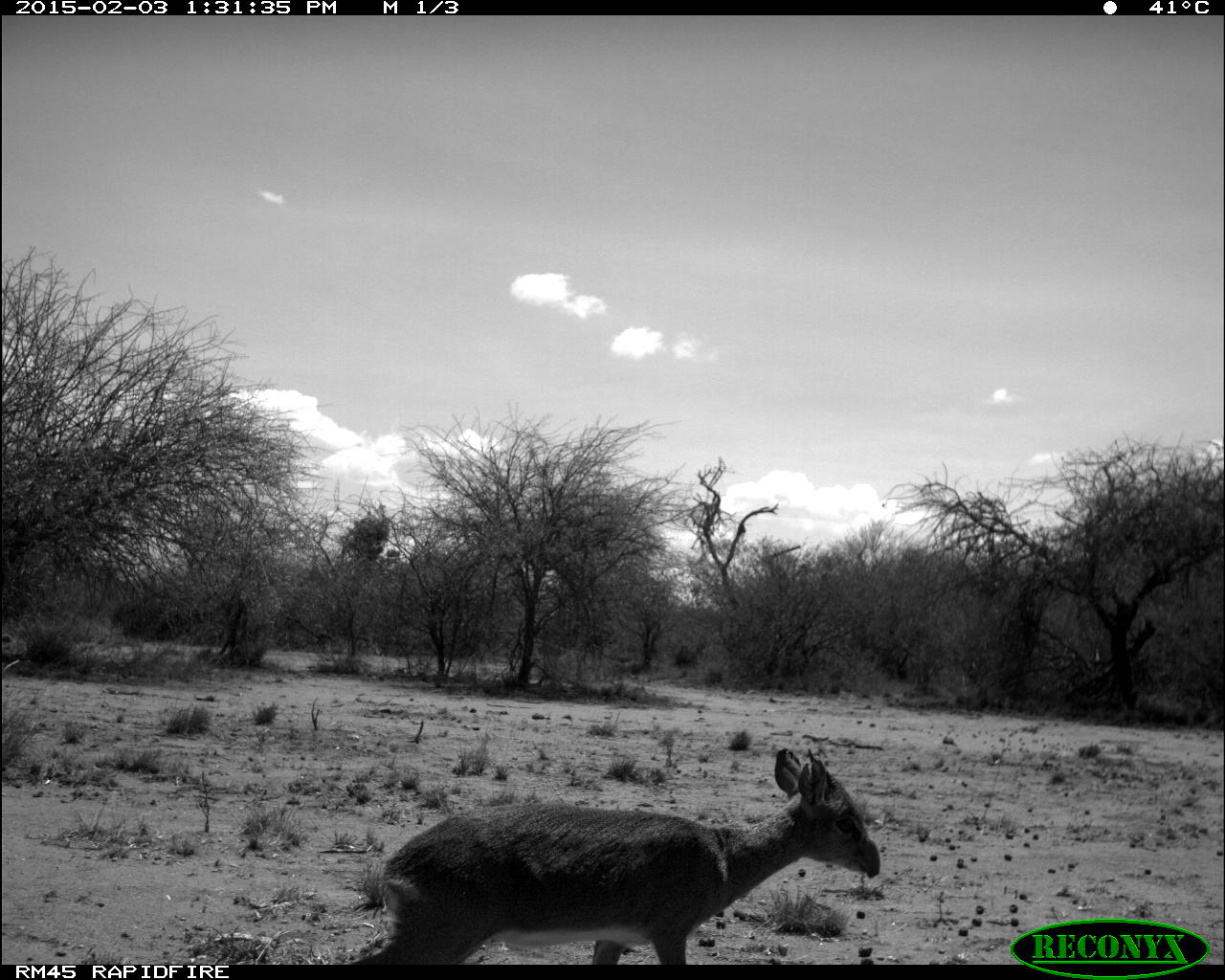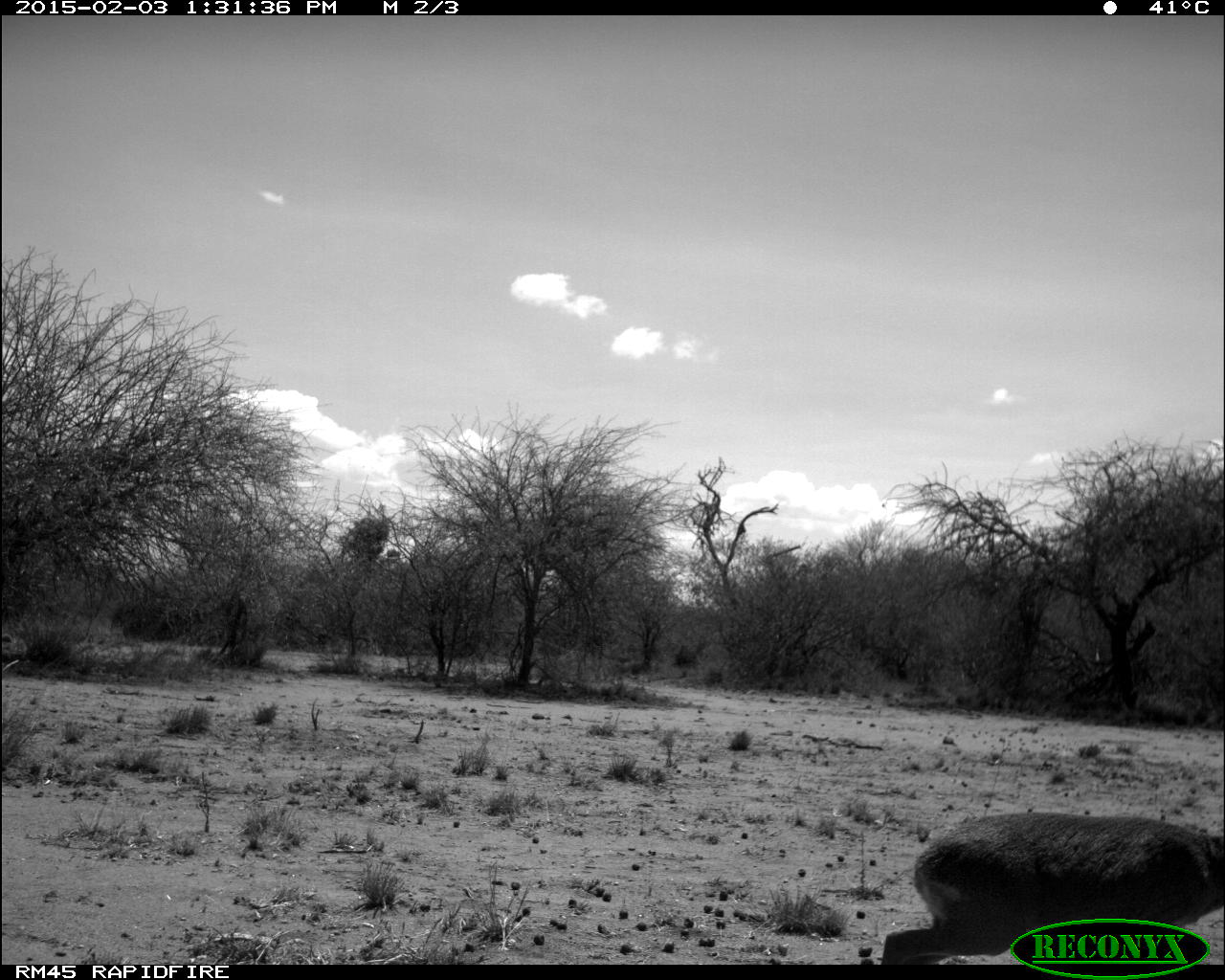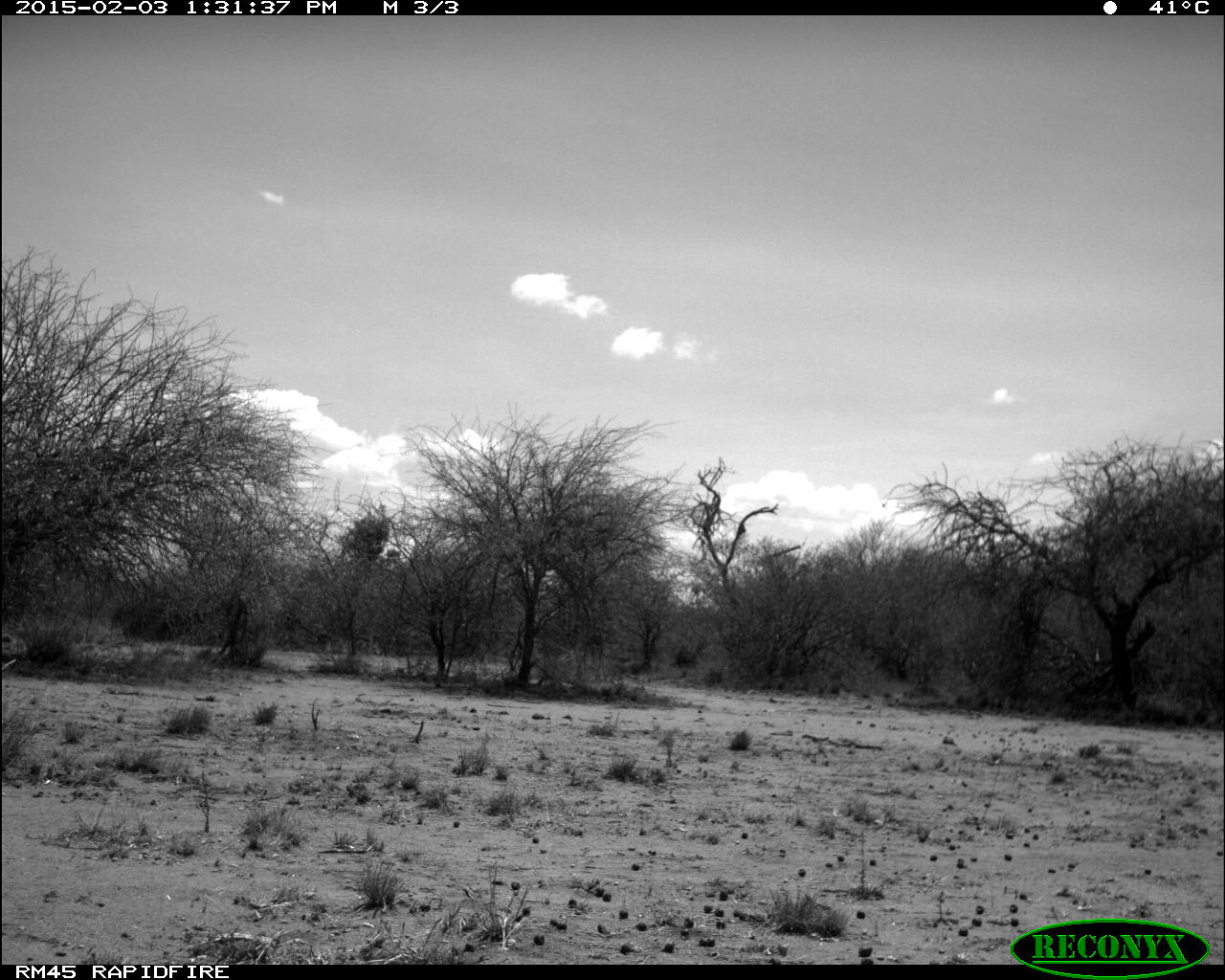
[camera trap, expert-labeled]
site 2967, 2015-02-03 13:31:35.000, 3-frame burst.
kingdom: Animalia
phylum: Chordata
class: Mammalia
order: Artiodactyla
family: Bovidae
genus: Madoqua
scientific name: Madoqua guentheri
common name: günther's dik-dik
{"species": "Madoqua guentheri (günther's dik-dik)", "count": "1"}